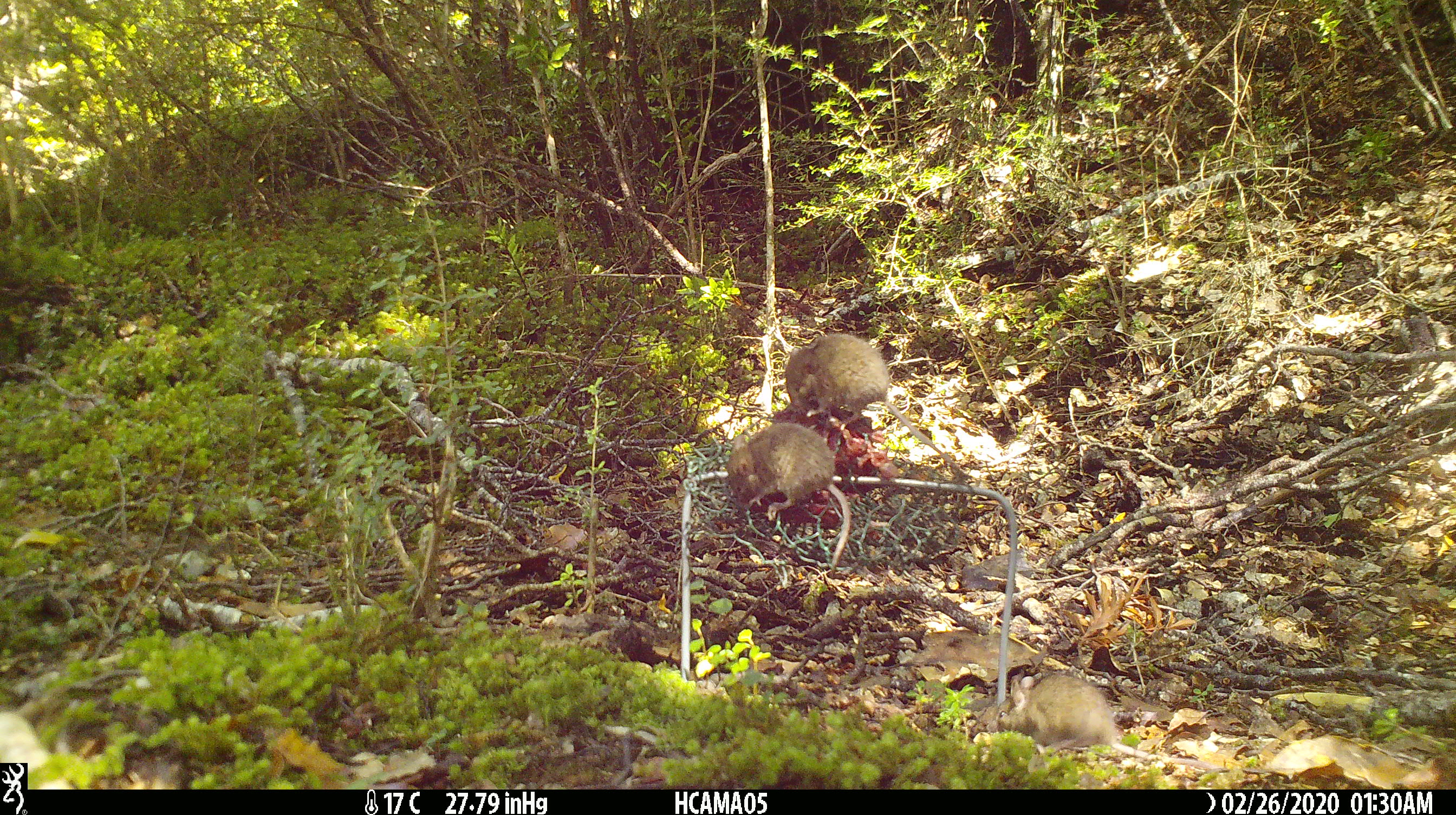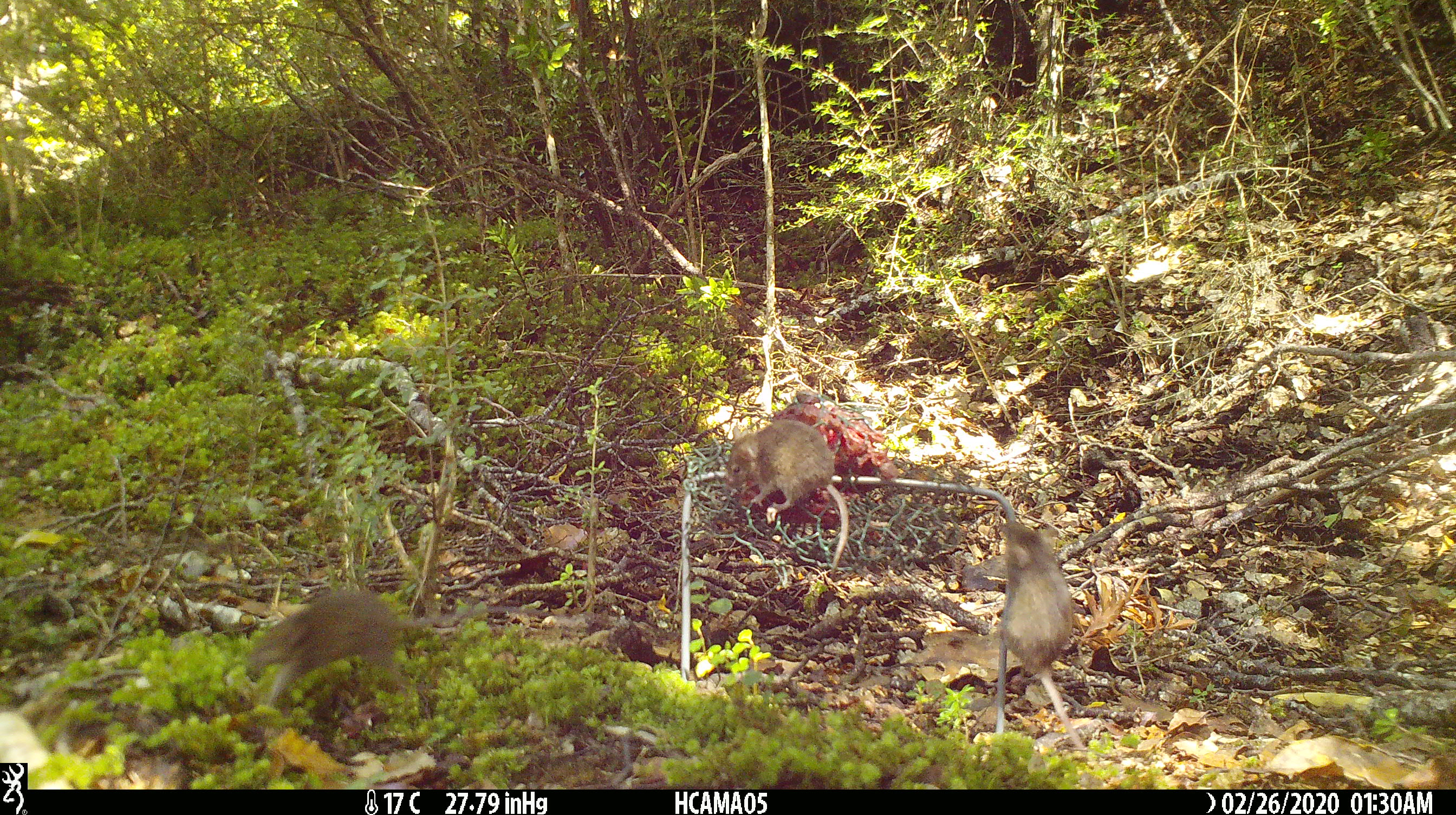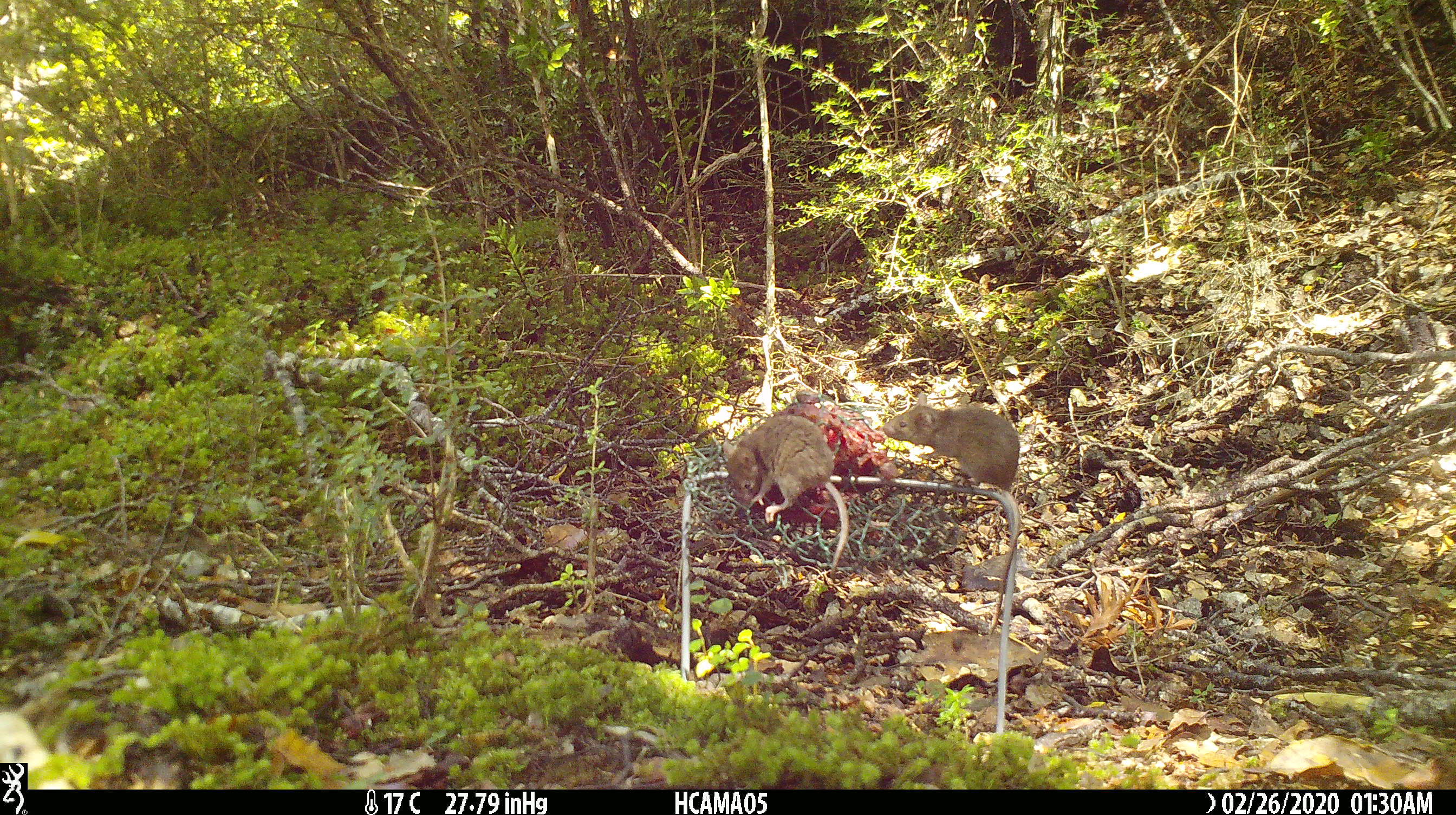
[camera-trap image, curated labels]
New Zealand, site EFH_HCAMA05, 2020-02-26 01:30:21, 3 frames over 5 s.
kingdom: Animalia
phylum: Chordata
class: Mammalia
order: Rodentia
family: Muridae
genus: Mus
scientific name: Mus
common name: mouse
Mouse (Mus).